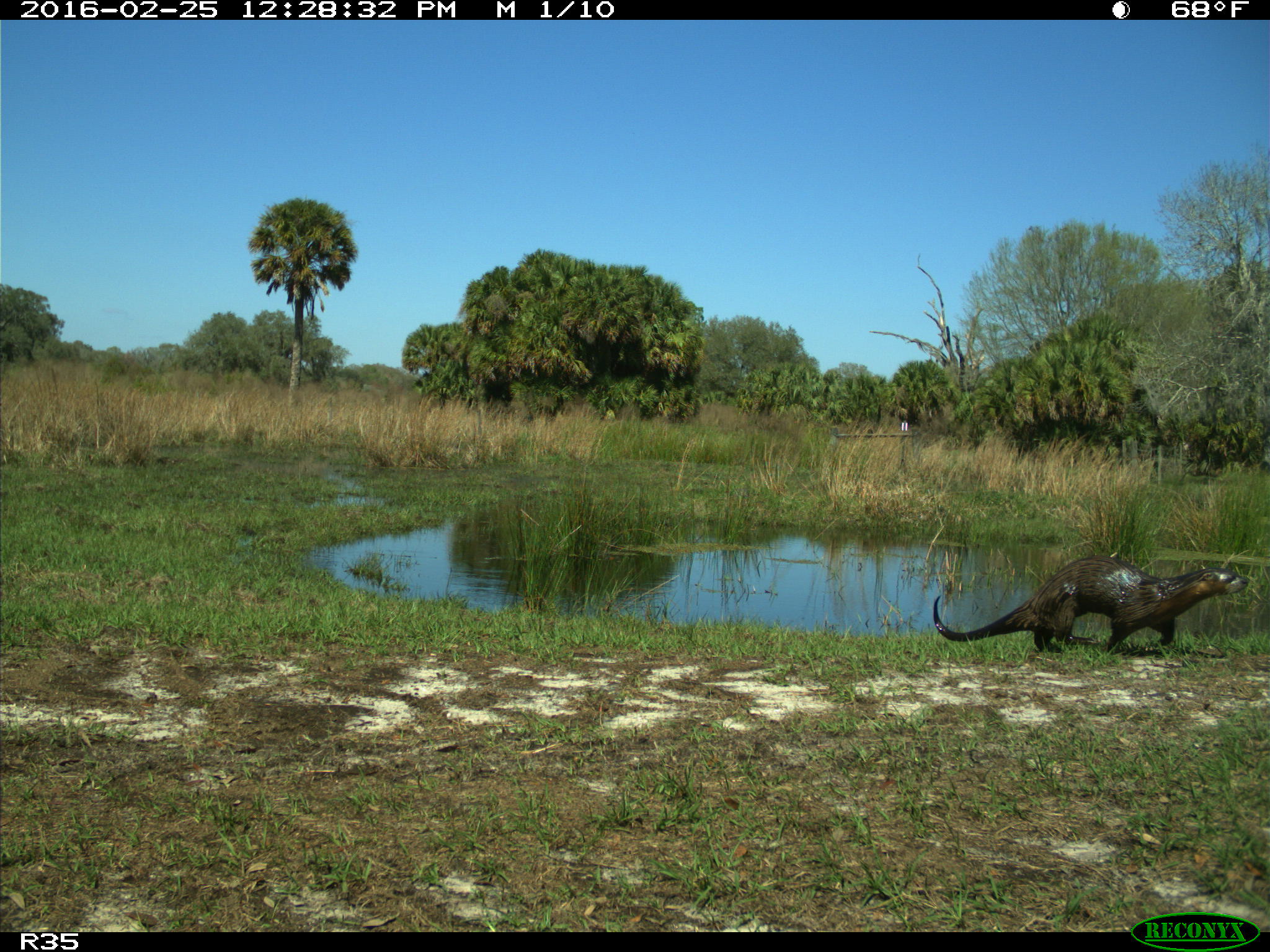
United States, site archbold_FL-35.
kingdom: Animalia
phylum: Chordata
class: Mammalia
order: Carnivora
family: Mustelidae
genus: Lontra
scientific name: Lontra canadensis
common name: north american river otter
Lontra canadensis (north american river otter).